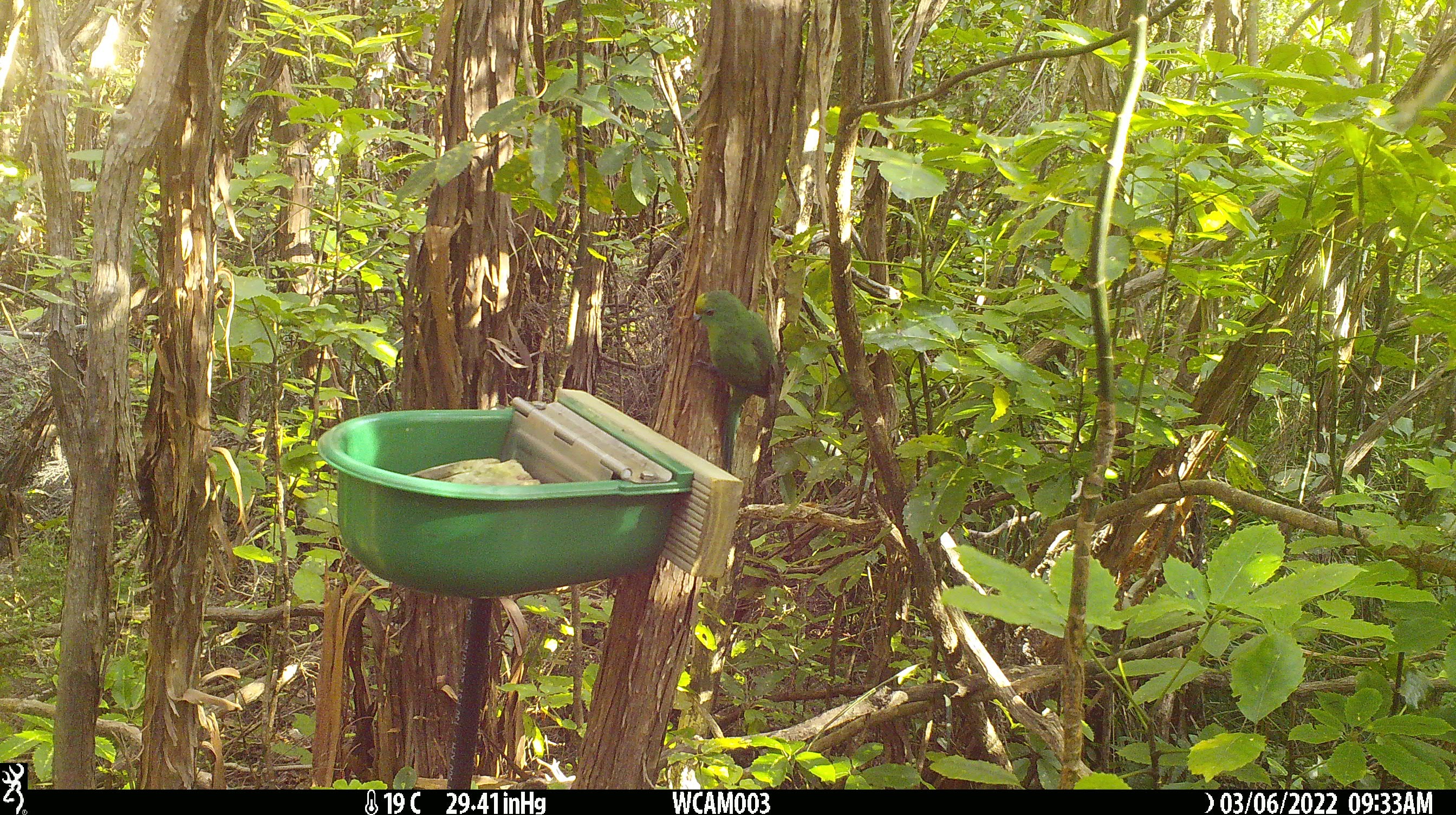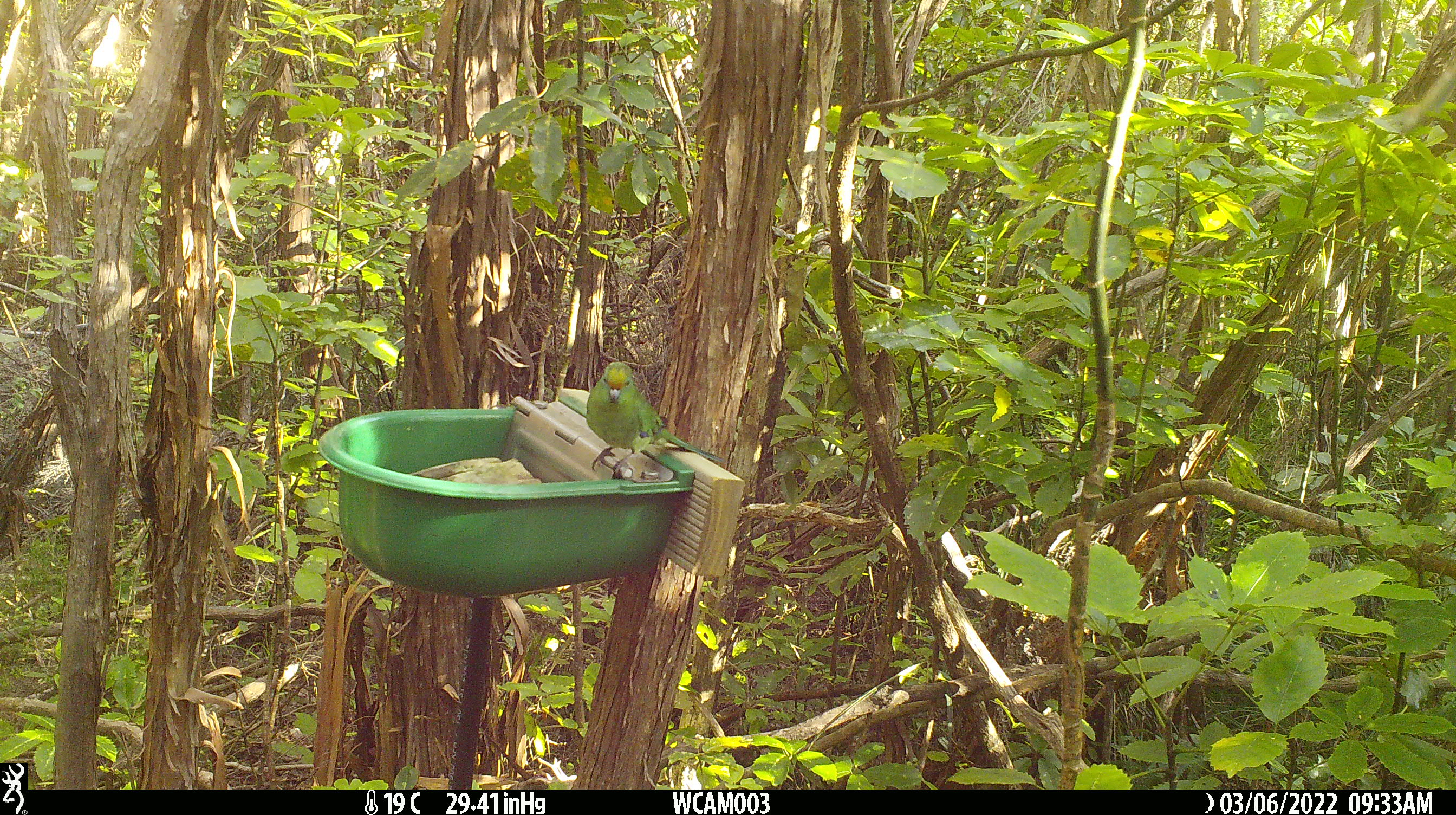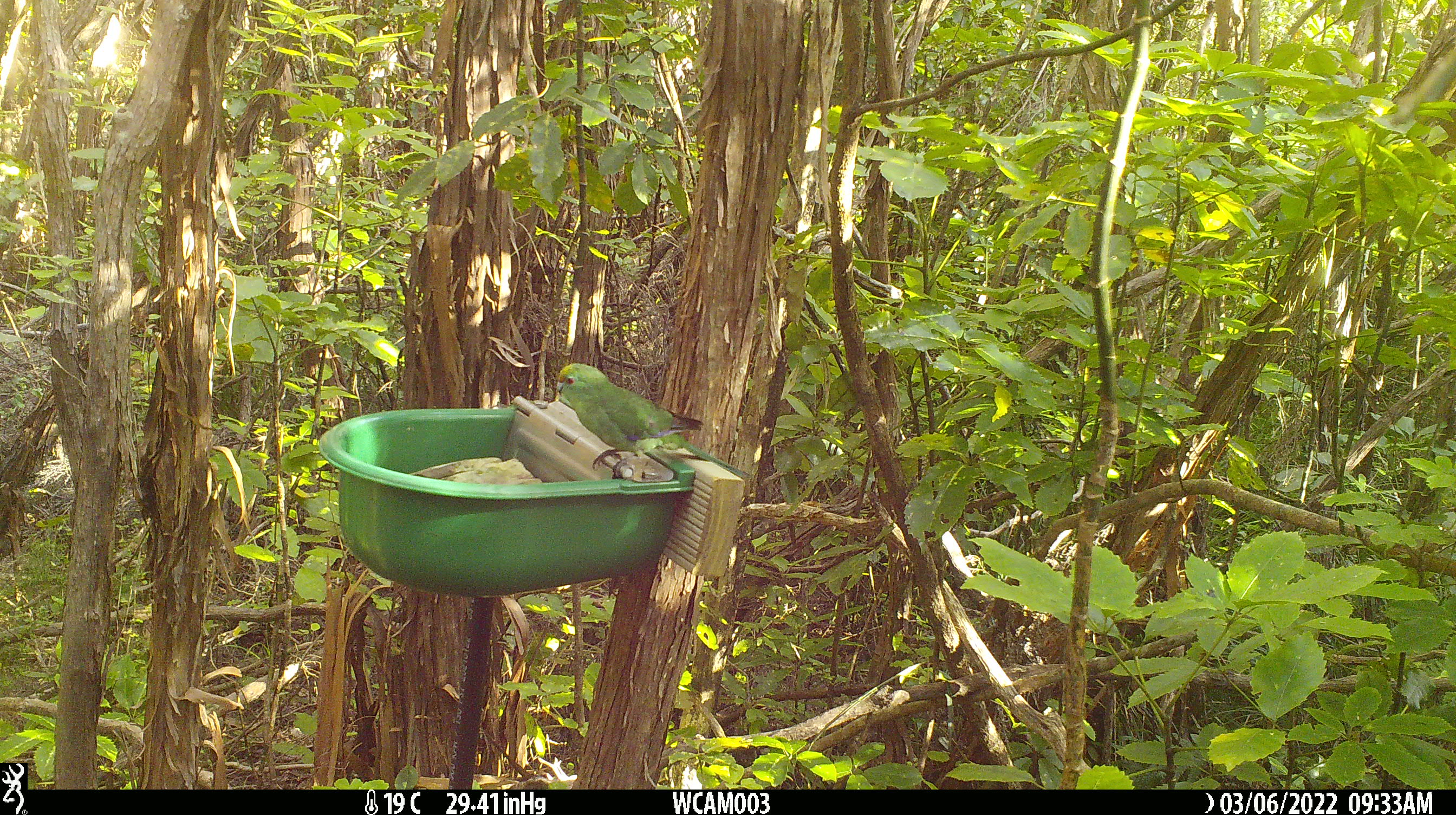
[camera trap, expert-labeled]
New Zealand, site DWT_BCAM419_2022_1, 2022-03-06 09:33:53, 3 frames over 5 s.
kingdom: Animalia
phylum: Chordata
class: Aves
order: Psittaciformes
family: Psittaculidae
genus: Cyanoramphus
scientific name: Cyanoramphus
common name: parakeet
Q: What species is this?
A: Parakeet (Cyanoramphus).